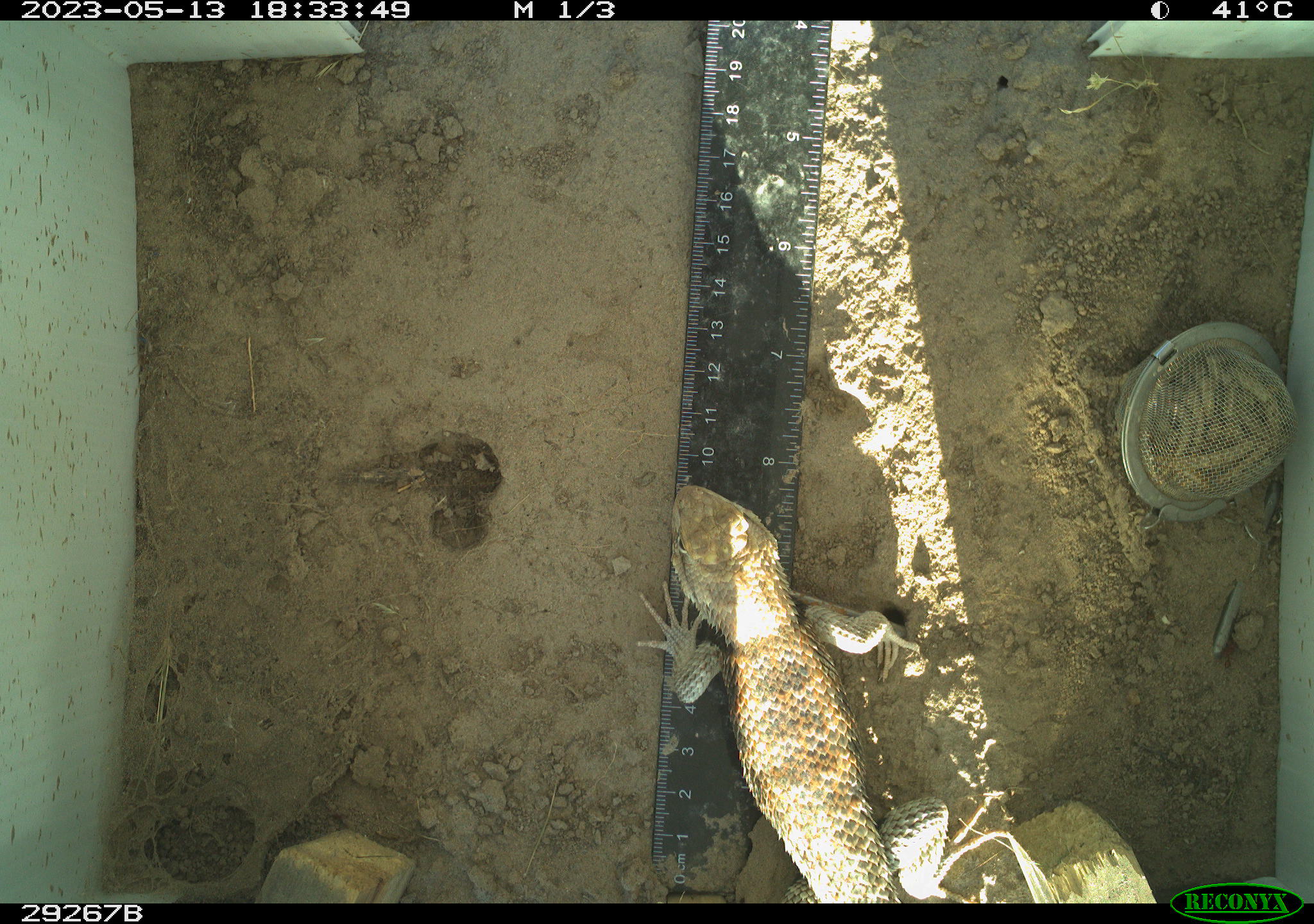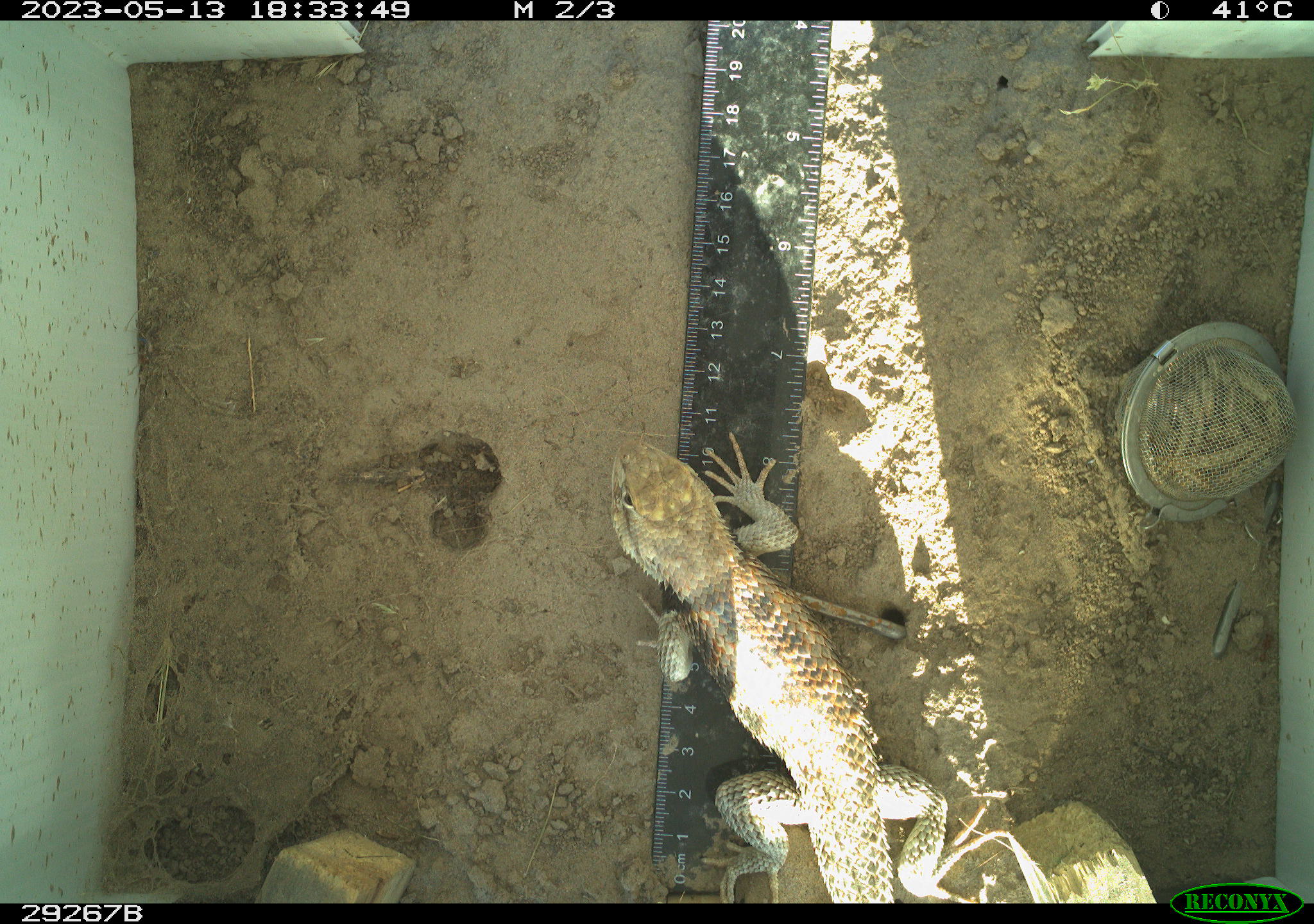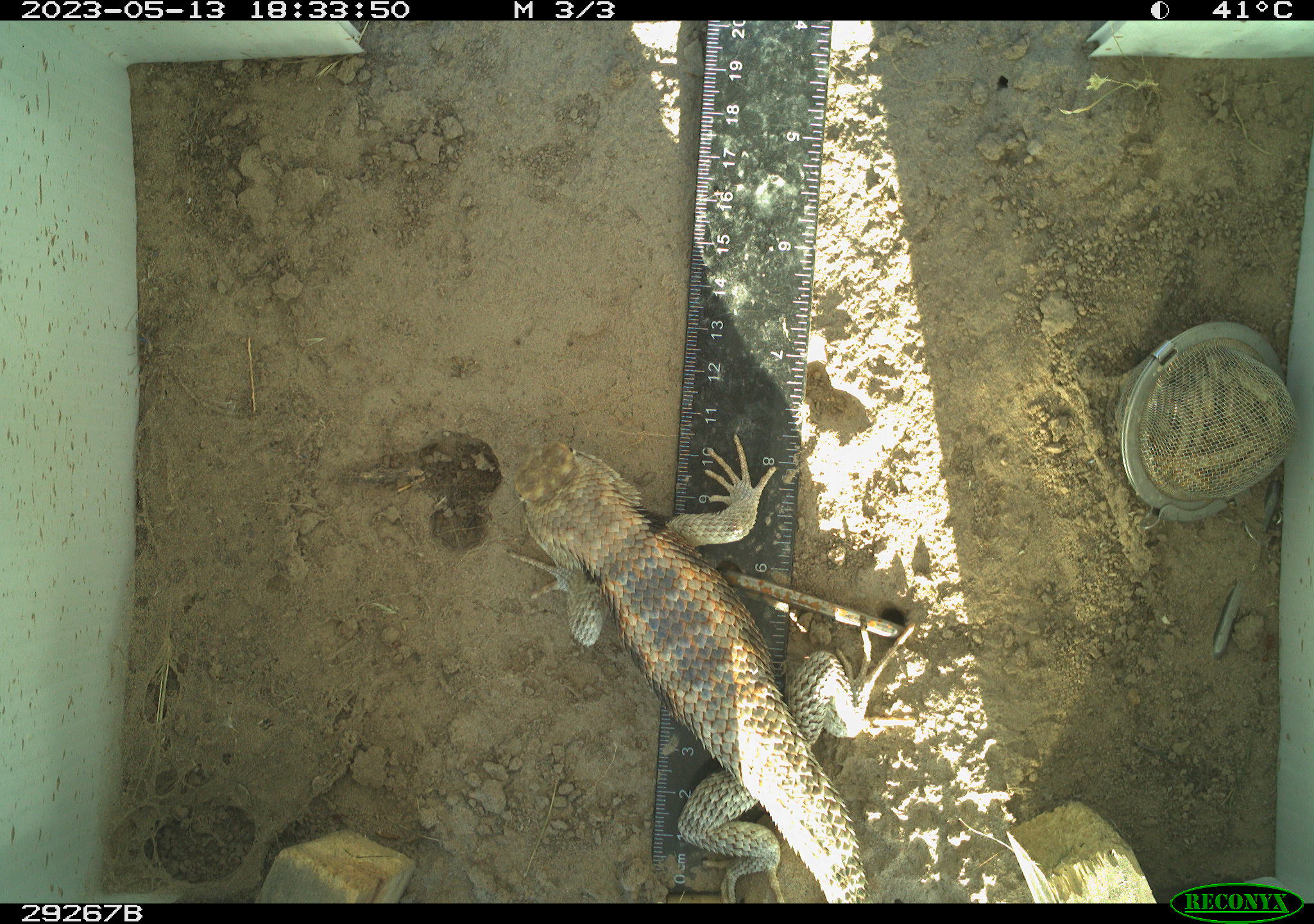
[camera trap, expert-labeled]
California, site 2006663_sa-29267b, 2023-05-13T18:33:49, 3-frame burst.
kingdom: Animalia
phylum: Chordata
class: Reptilia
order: Squamata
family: Phrynosomatidae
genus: Sceloporus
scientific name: Sceloporus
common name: spiny lizards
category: sceloporus species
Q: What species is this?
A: Sceloporus species (spiny lizards) (Sceloporus).